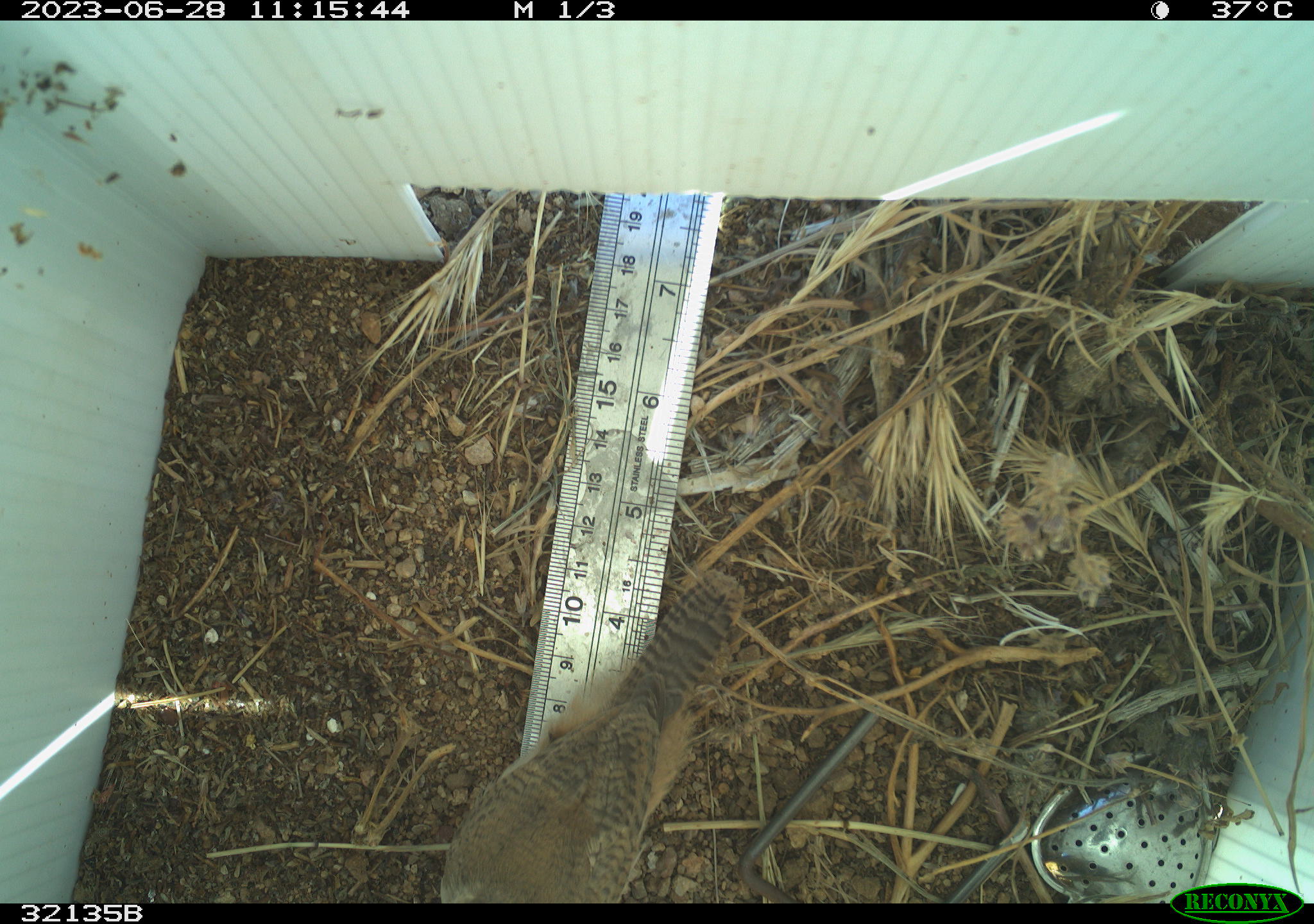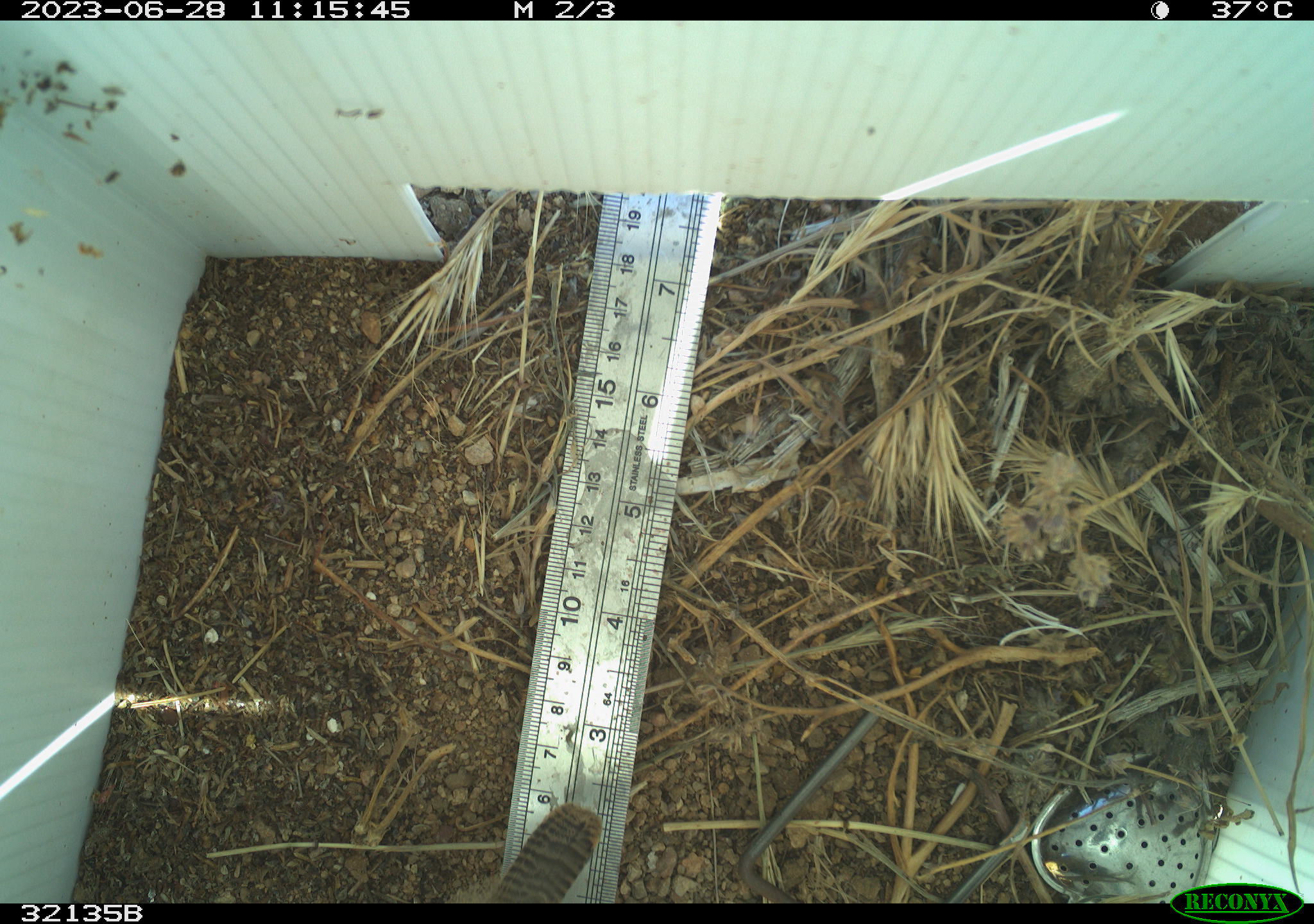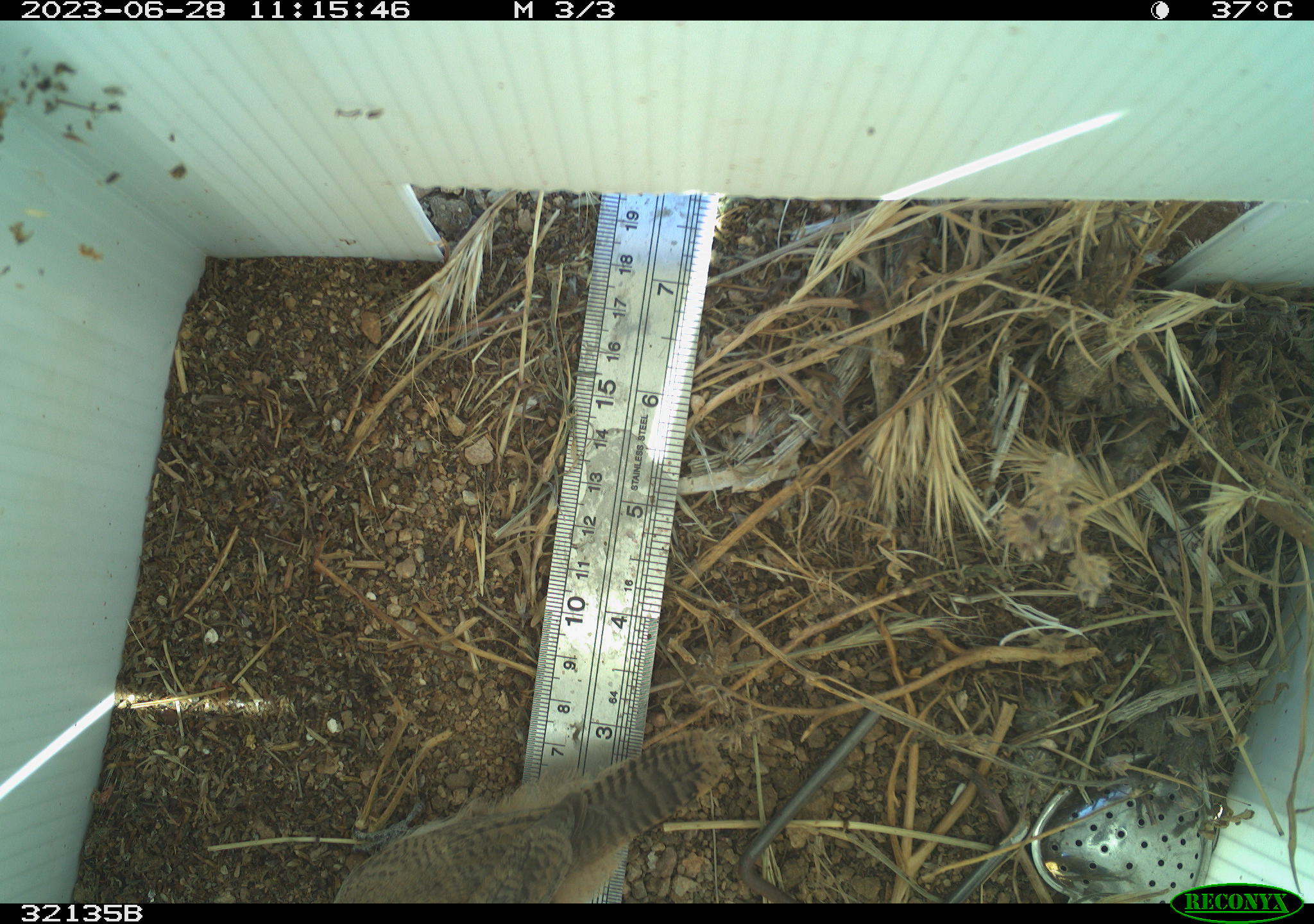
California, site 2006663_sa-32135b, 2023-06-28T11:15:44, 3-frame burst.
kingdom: Animalia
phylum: Chordata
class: Aves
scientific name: Aves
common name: bird